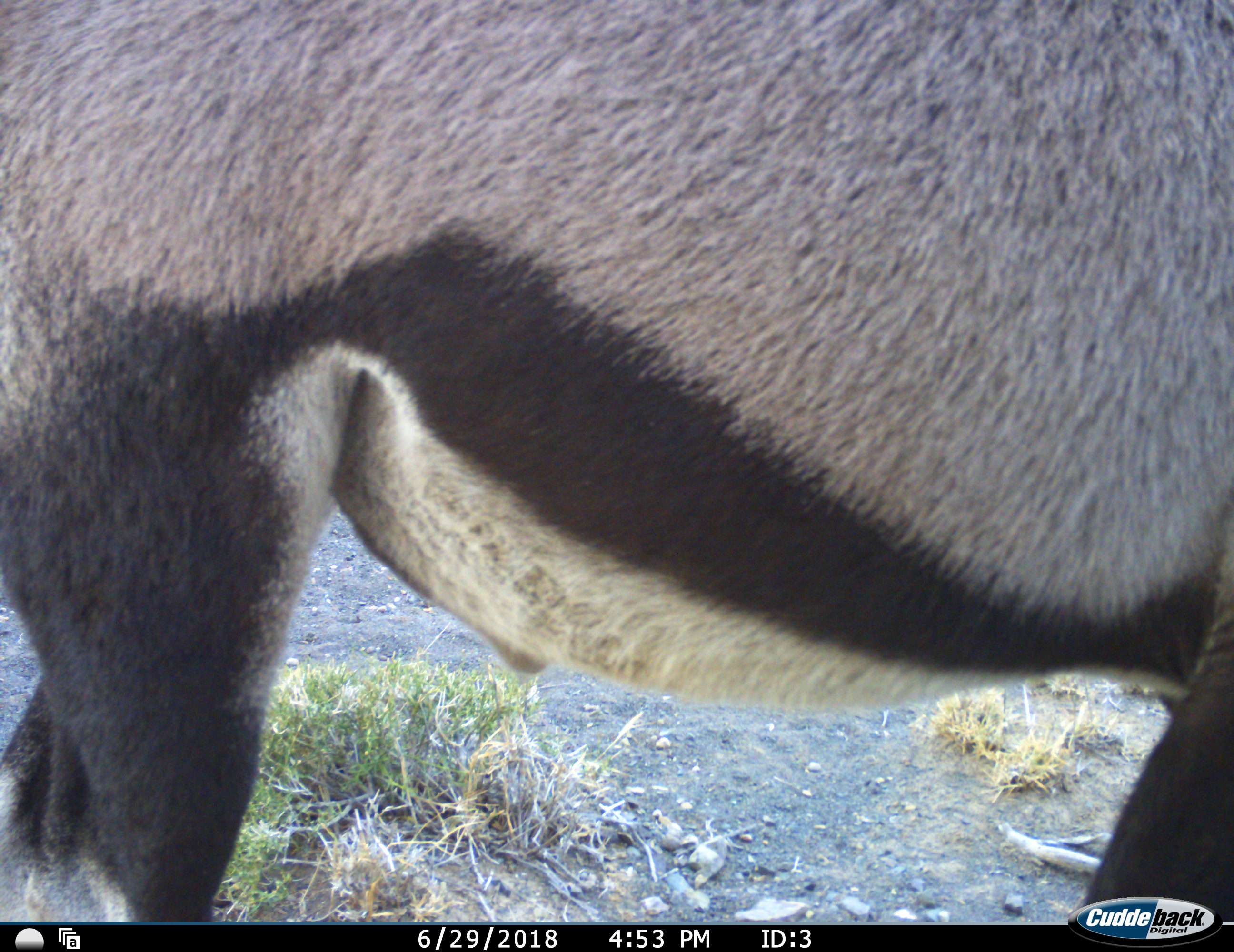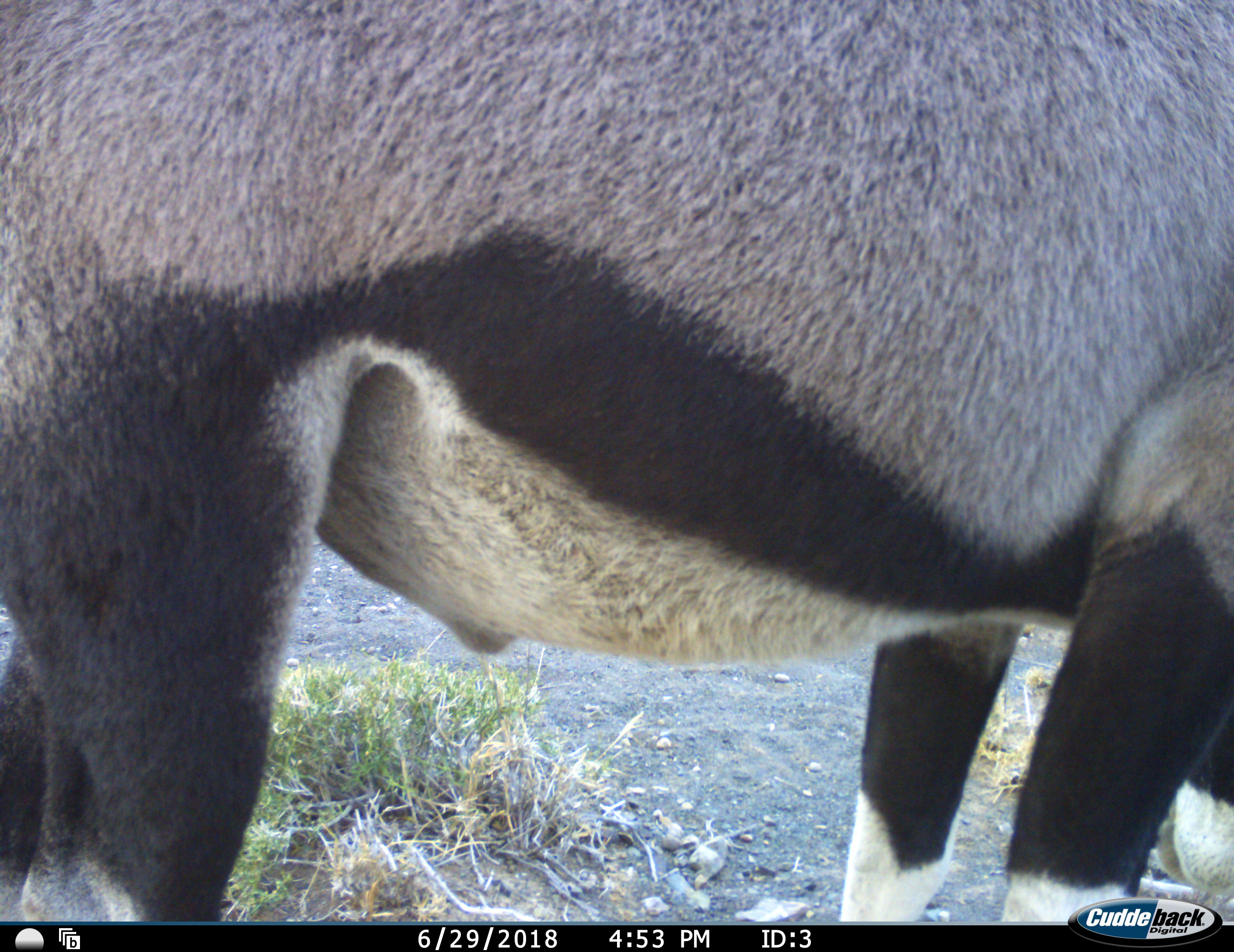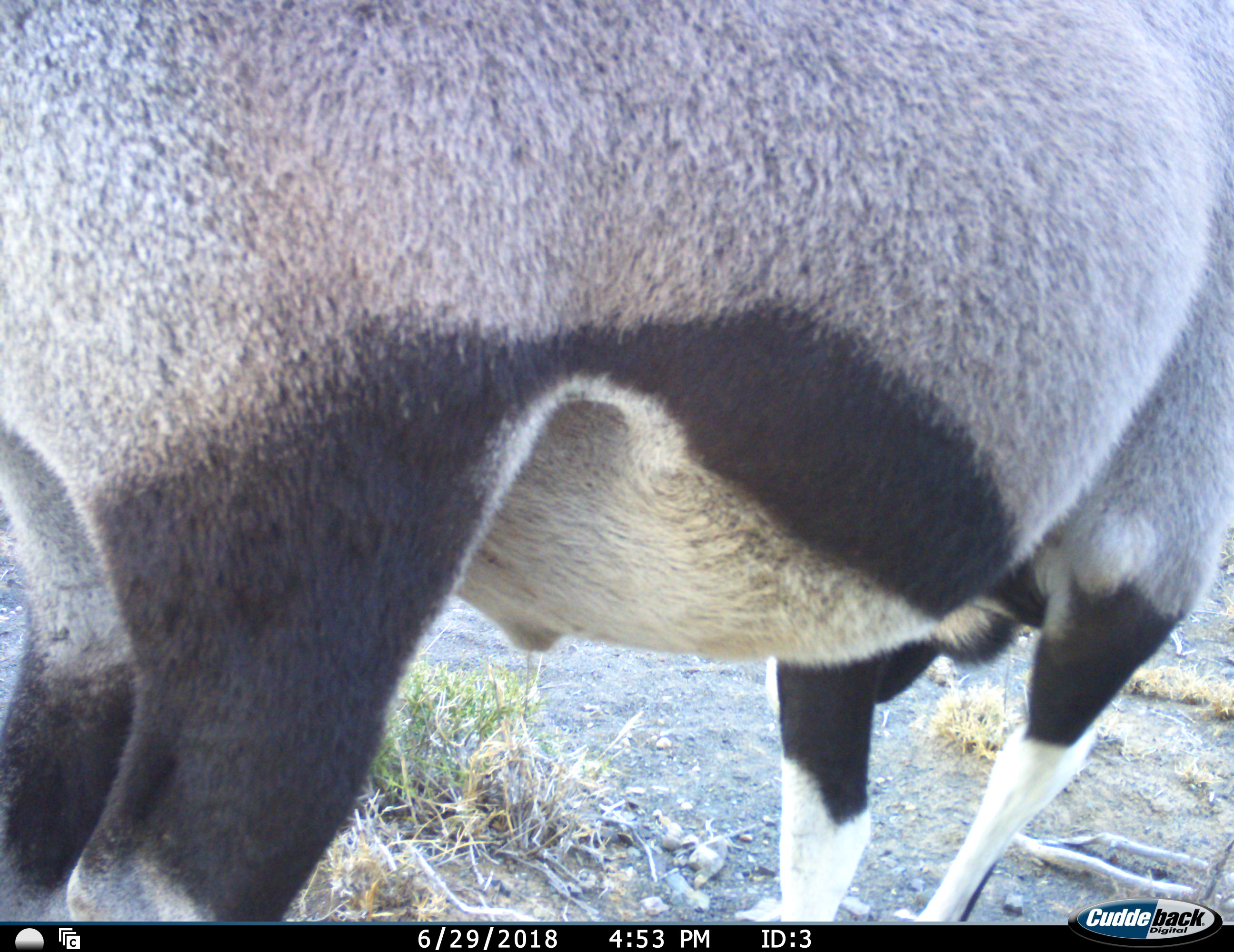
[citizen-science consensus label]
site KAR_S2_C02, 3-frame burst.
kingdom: Animalia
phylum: Chordata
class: Mammalia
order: Artiodactyla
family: Bovidae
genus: Oryx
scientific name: Oryx gazella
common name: gemsbok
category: oryx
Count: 1.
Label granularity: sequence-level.